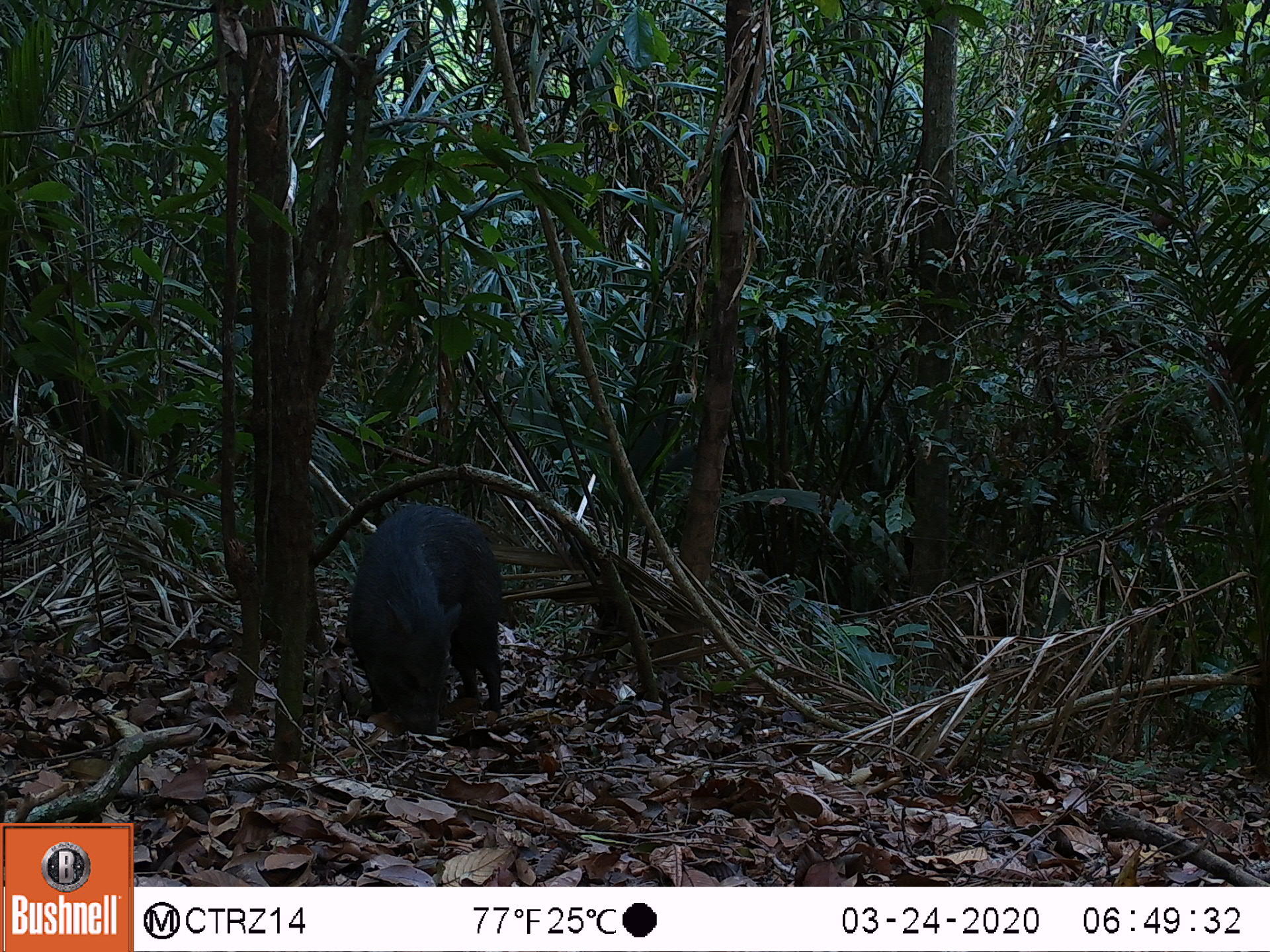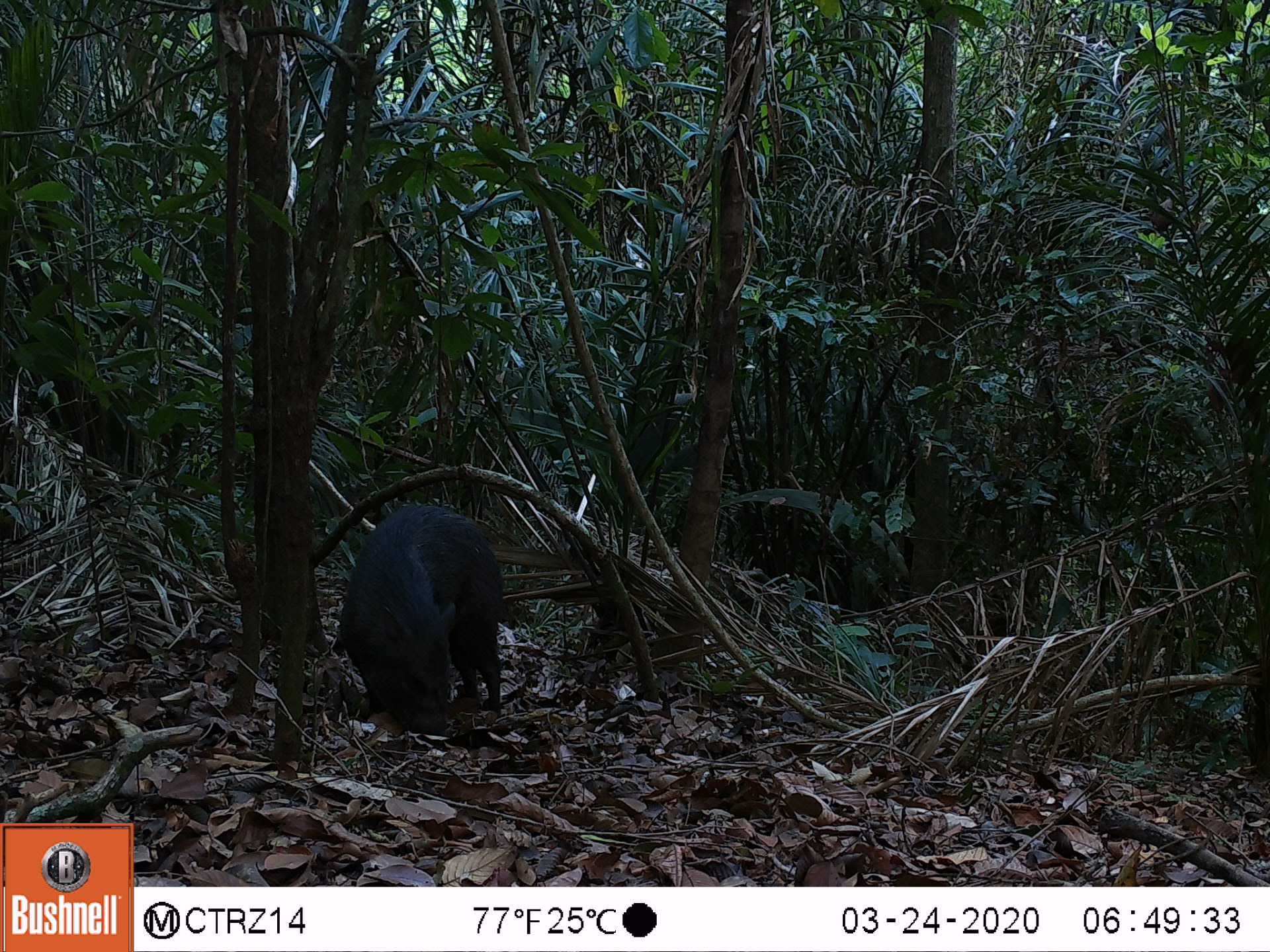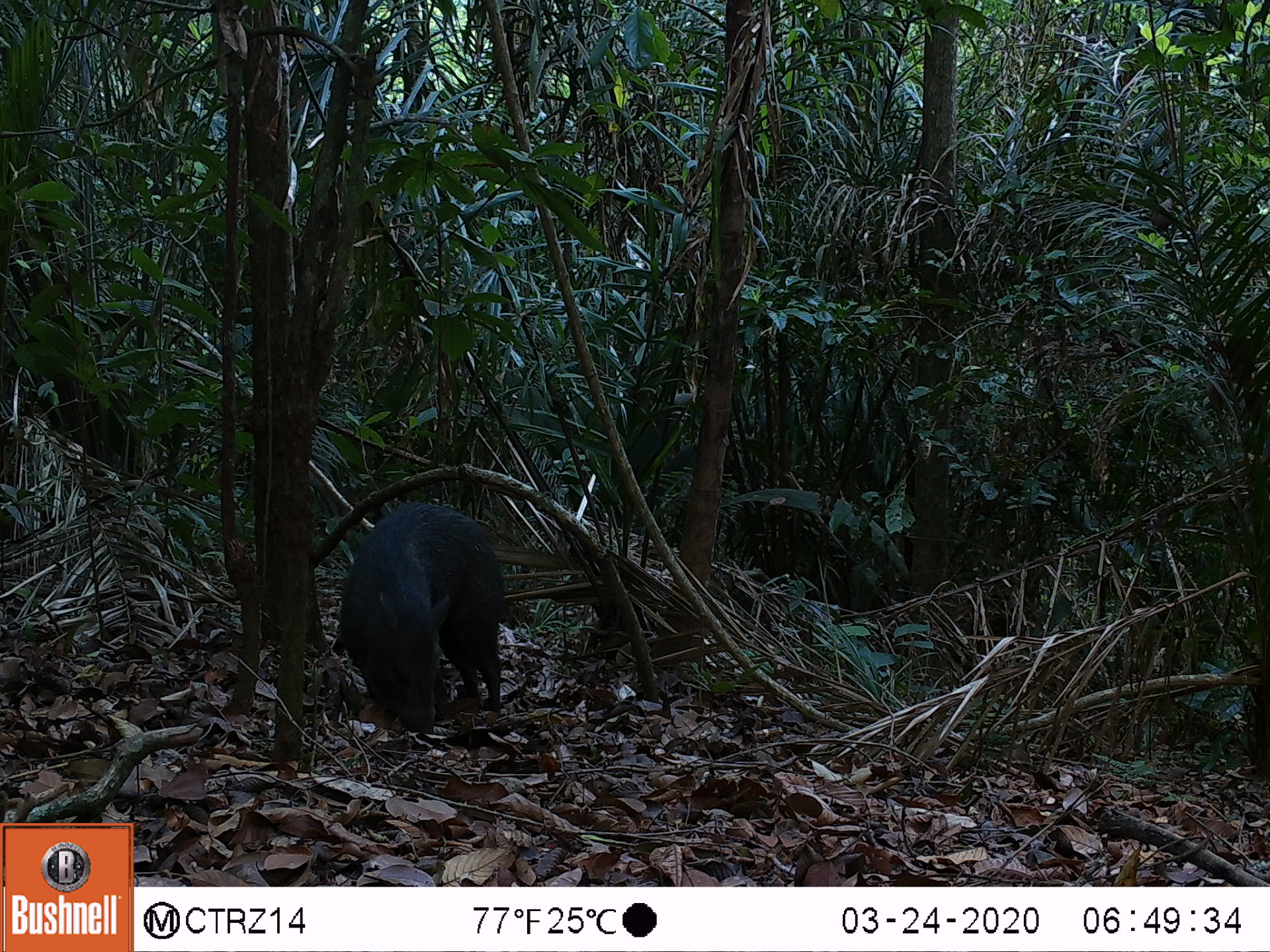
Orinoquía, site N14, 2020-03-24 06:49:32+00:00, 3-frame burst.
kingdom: Animalia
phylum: Chordata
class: Mammalia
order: Artiodactyla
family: Tayassuidae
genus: Pecari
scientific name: Pecari tajacu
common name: collared peccary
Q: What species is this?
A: Collared peccary (Pecari tajacu).